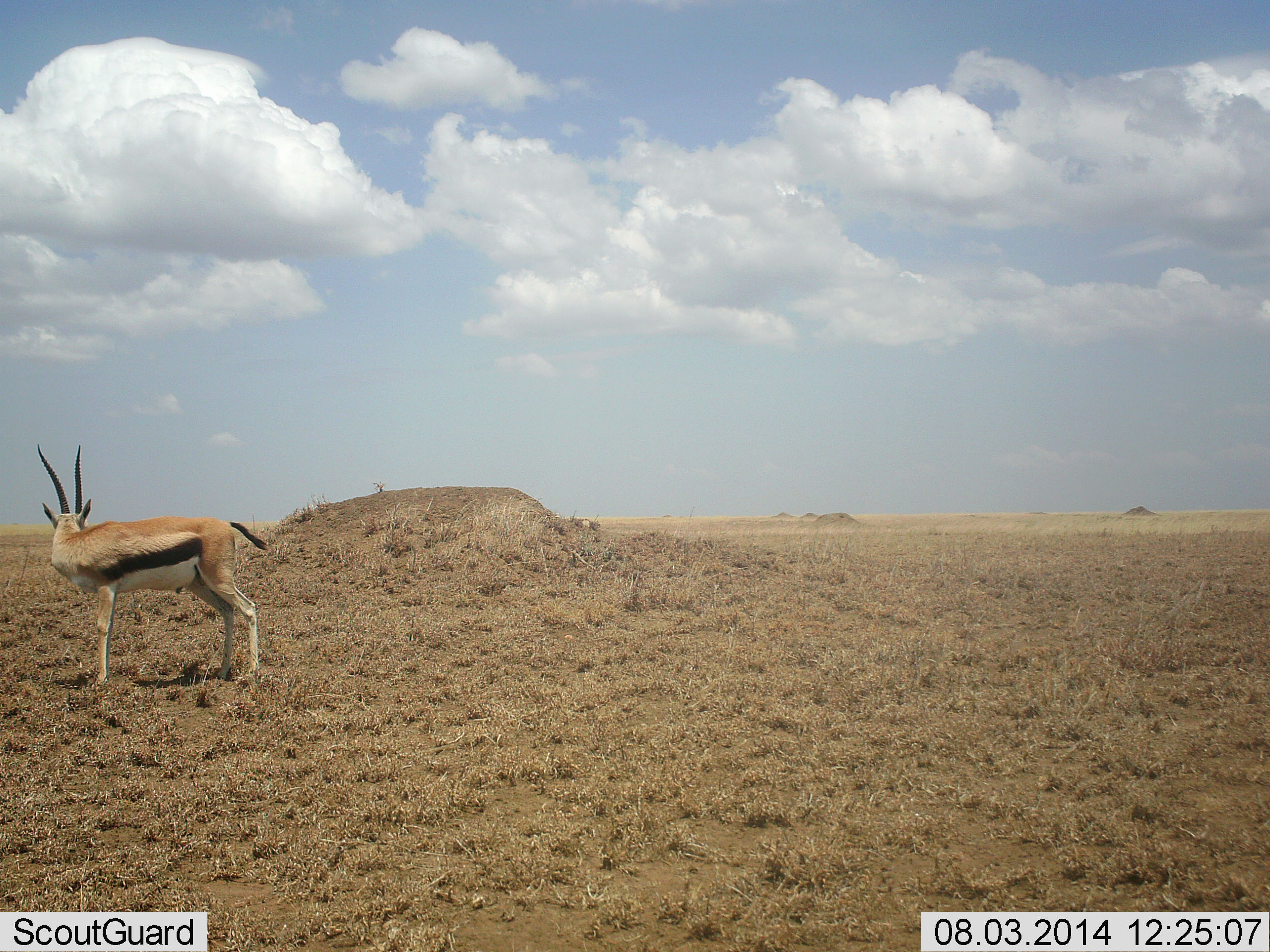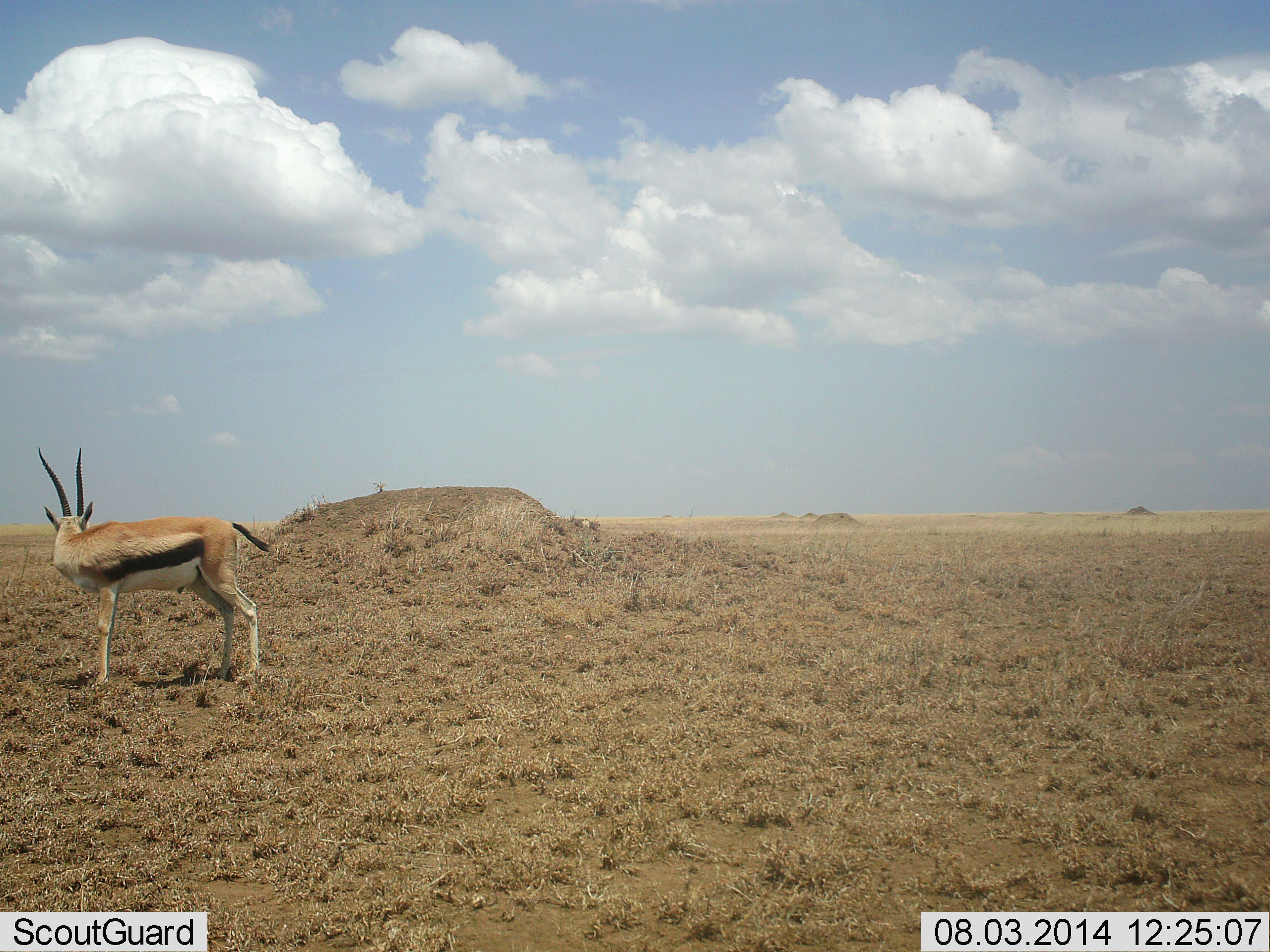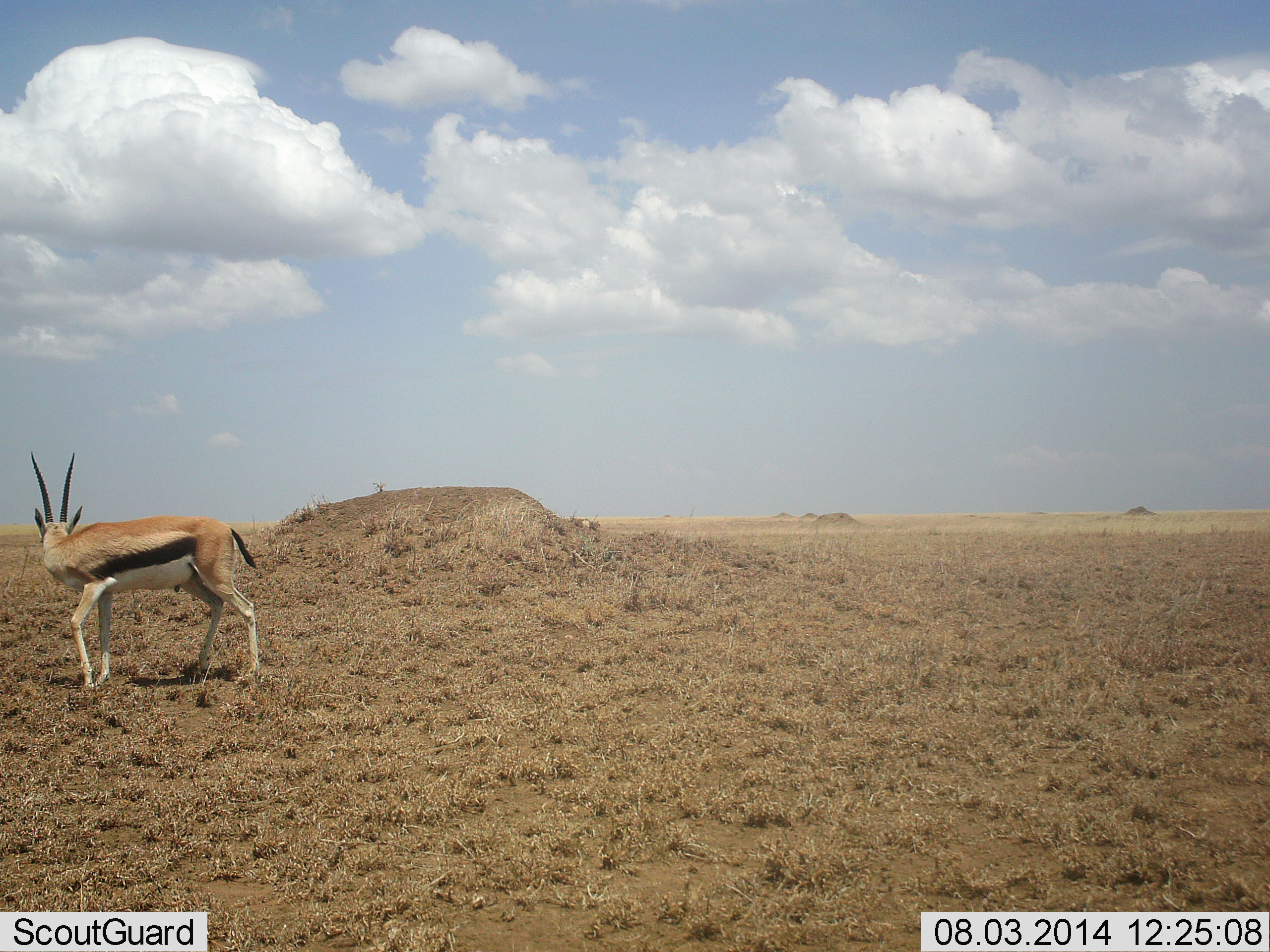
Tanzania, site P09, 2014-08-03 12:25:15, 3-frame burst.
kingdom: Animalia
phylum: Chordata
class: Mammalia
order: Artiodactyla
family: Bovidae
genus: Eudorcas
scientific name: Eudorcas thomsonii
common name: thomson's gazelle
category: gazellethomsons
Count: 1.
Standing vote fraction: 90%.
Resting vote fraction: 0%.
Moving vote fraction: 20%.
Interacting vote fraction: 0%.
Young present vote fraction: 0%.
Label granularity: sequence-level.